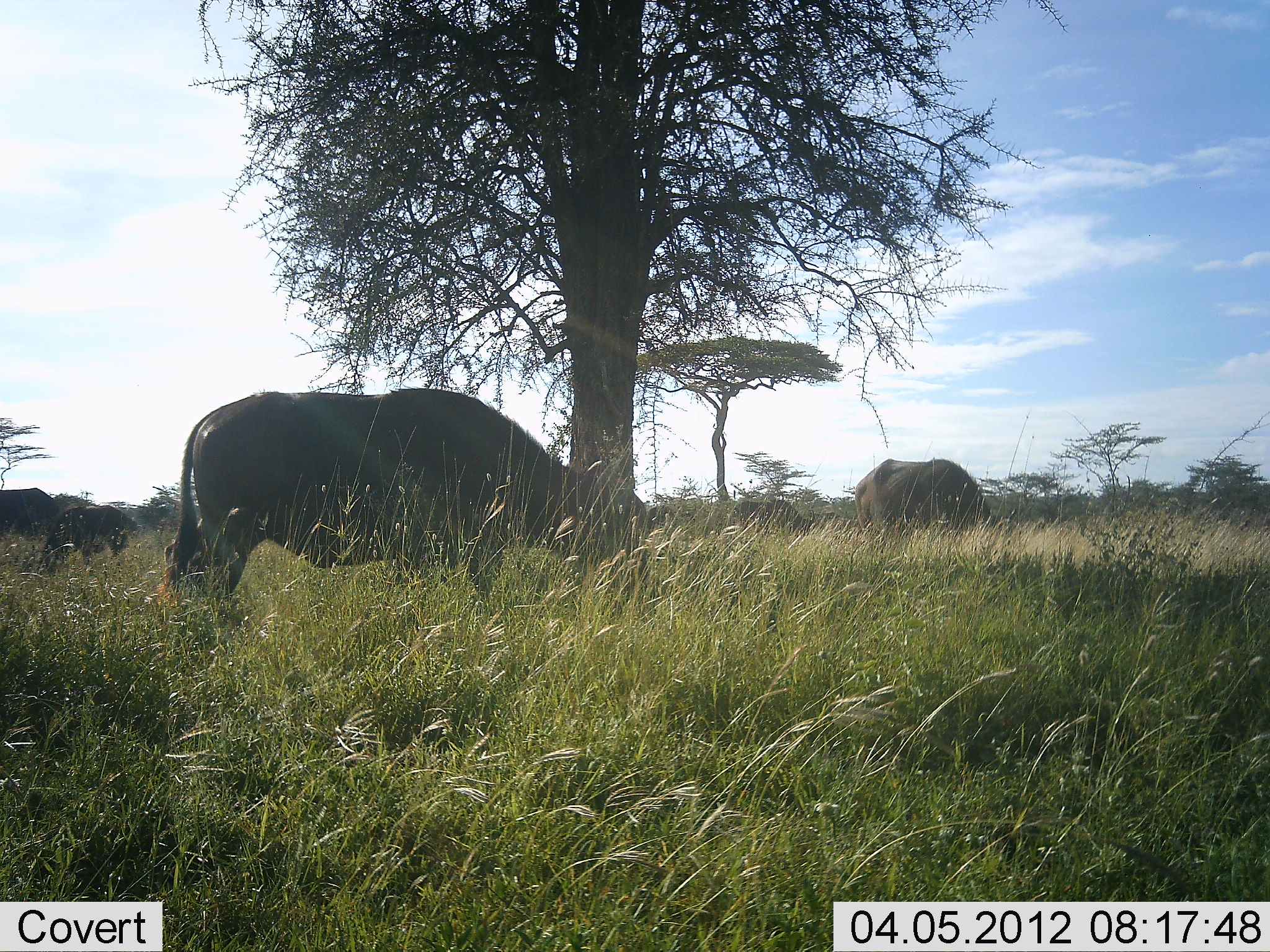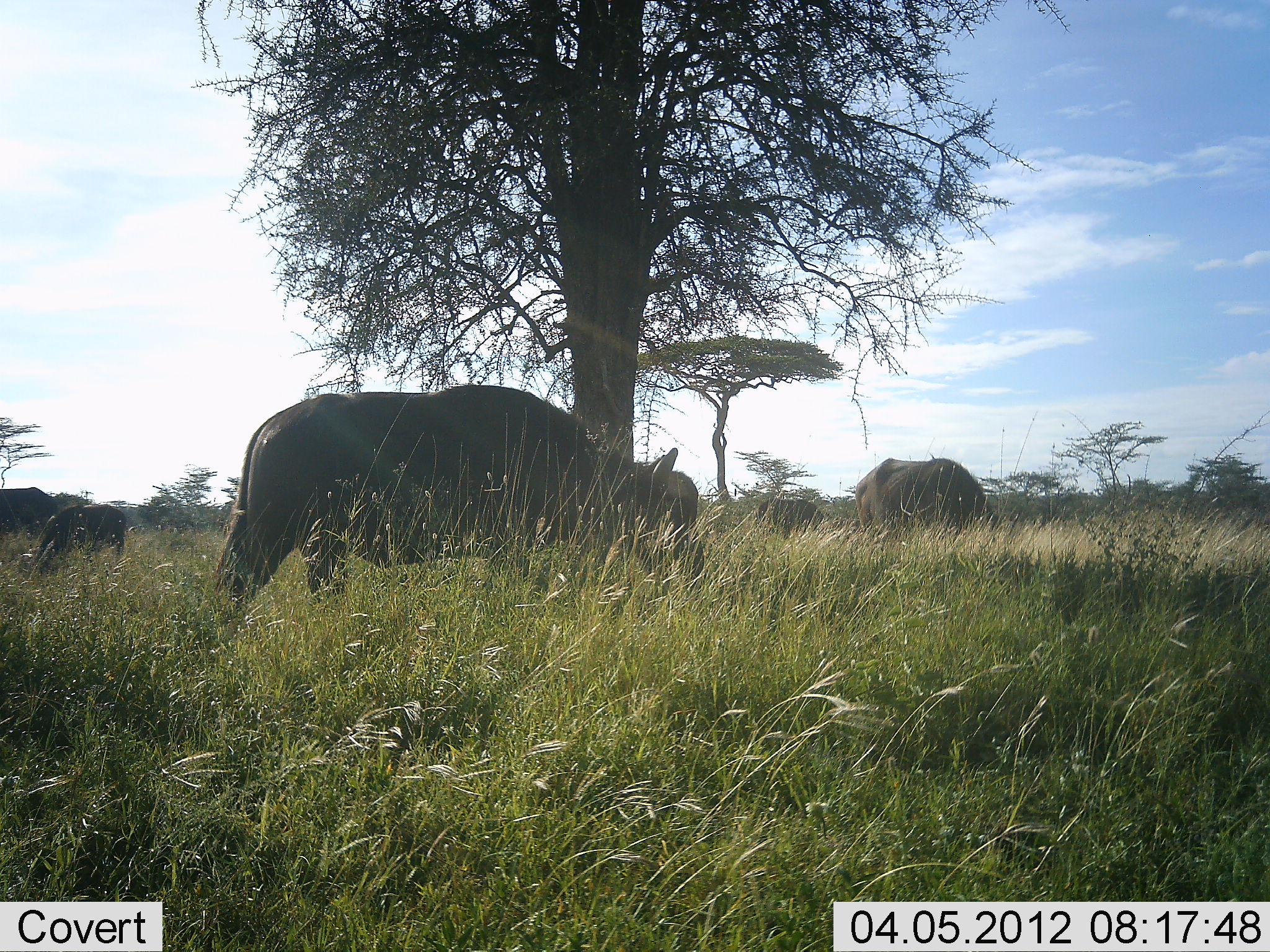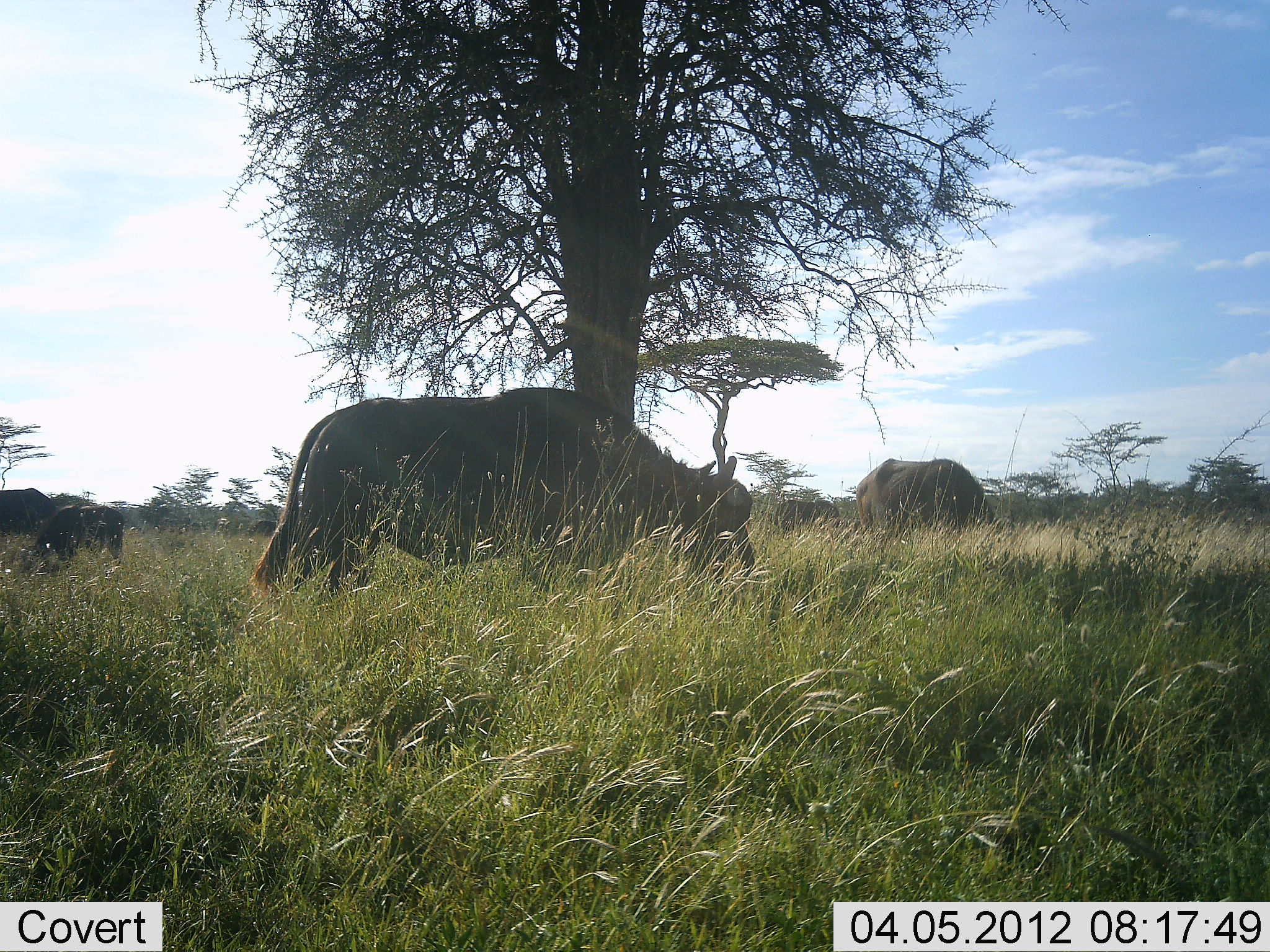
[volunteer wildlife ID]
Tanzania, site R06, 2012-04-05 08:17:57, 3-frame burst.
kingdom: Animalia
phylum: Chordata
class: Mammalia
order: Artiodactyla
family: Bovidae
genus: Syncerus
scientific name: Syncerus caffer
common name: cape buffalo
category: buffalo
Buffalo (cape buffalo) (Syncerus caffer), count 5. Behavior (volunteer vote fractions): standing 19%, resting 0%, moving 29%, interacting 0%. Young present (vote fraction): 10%. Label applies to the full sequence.